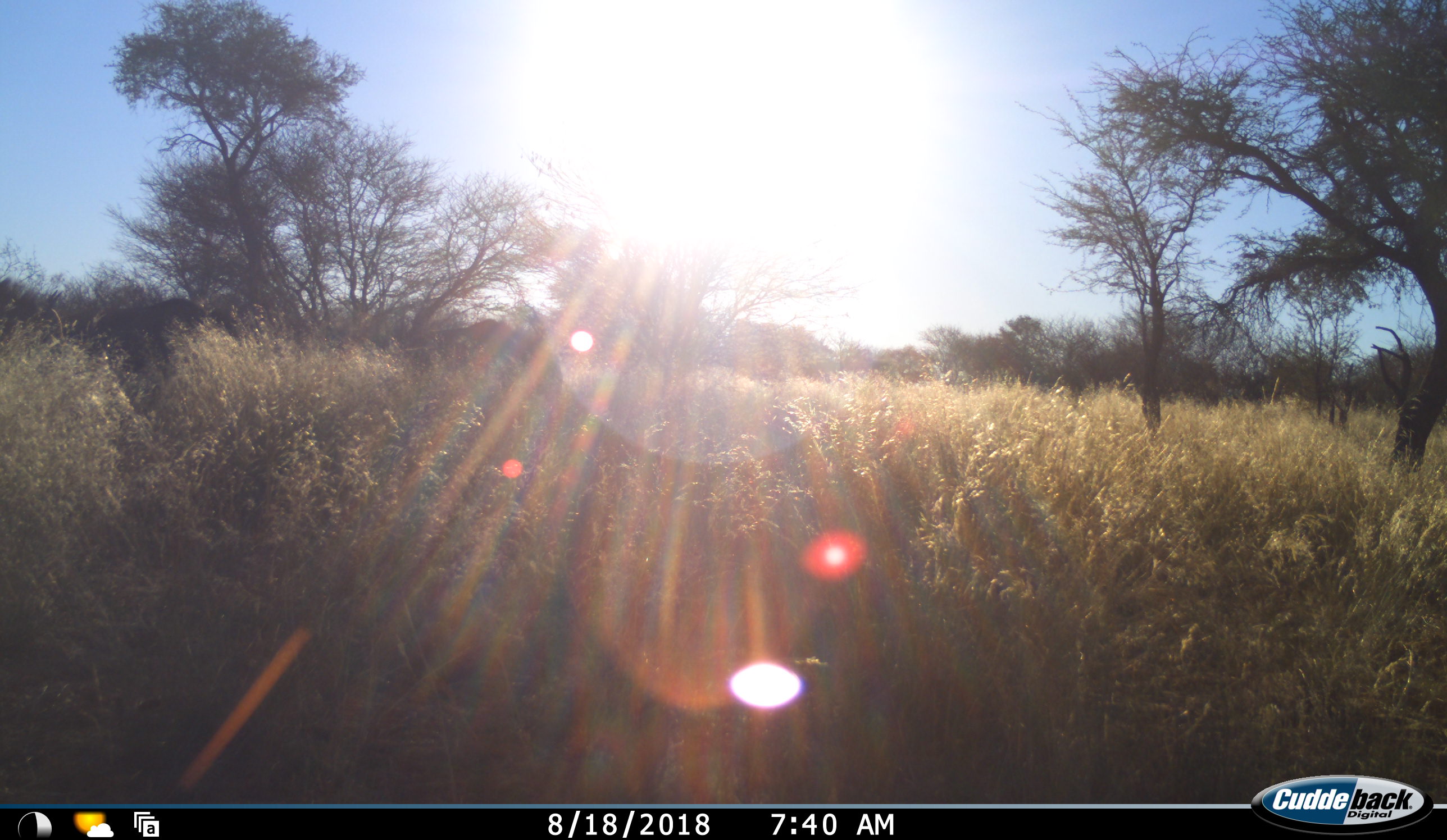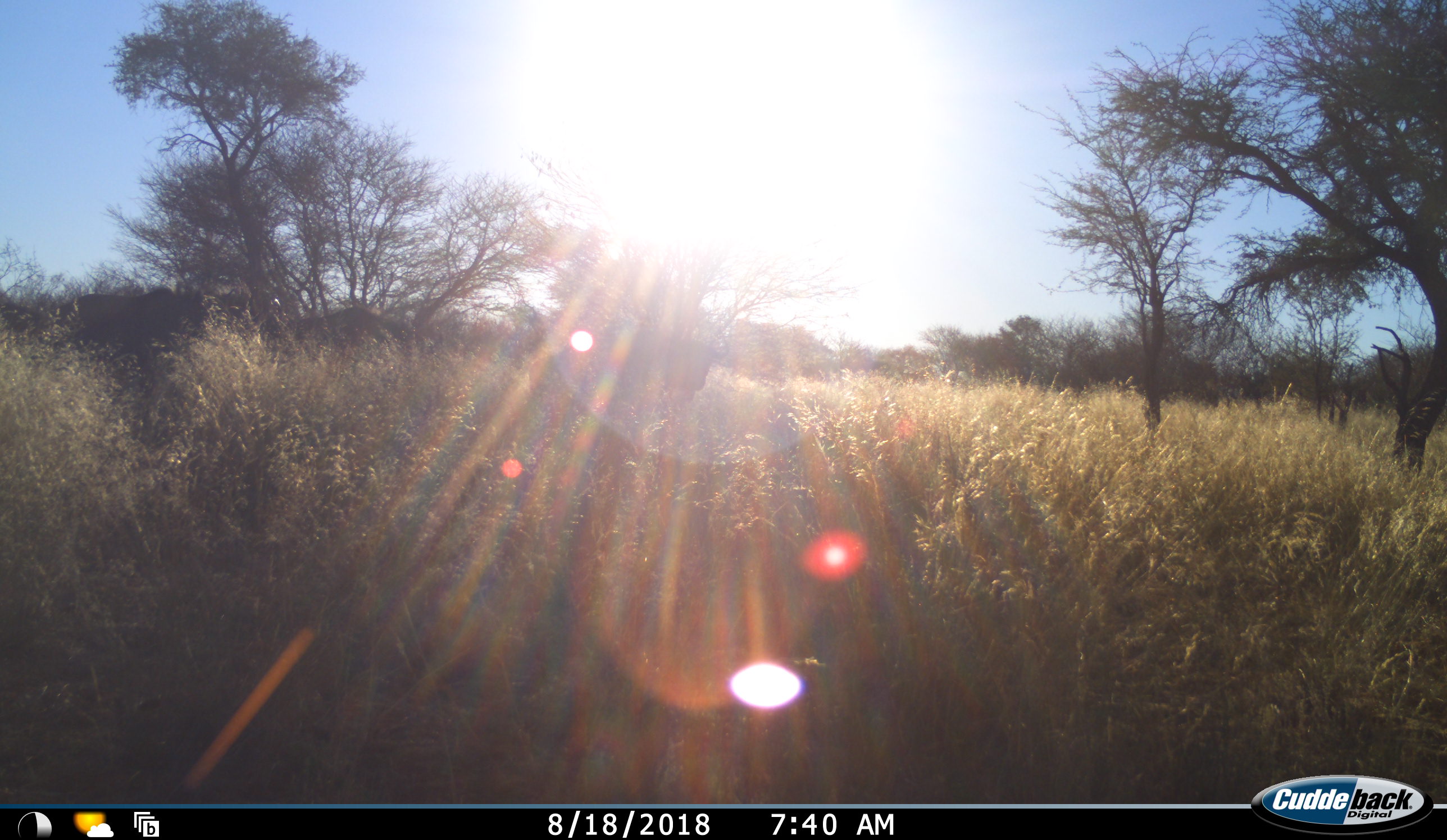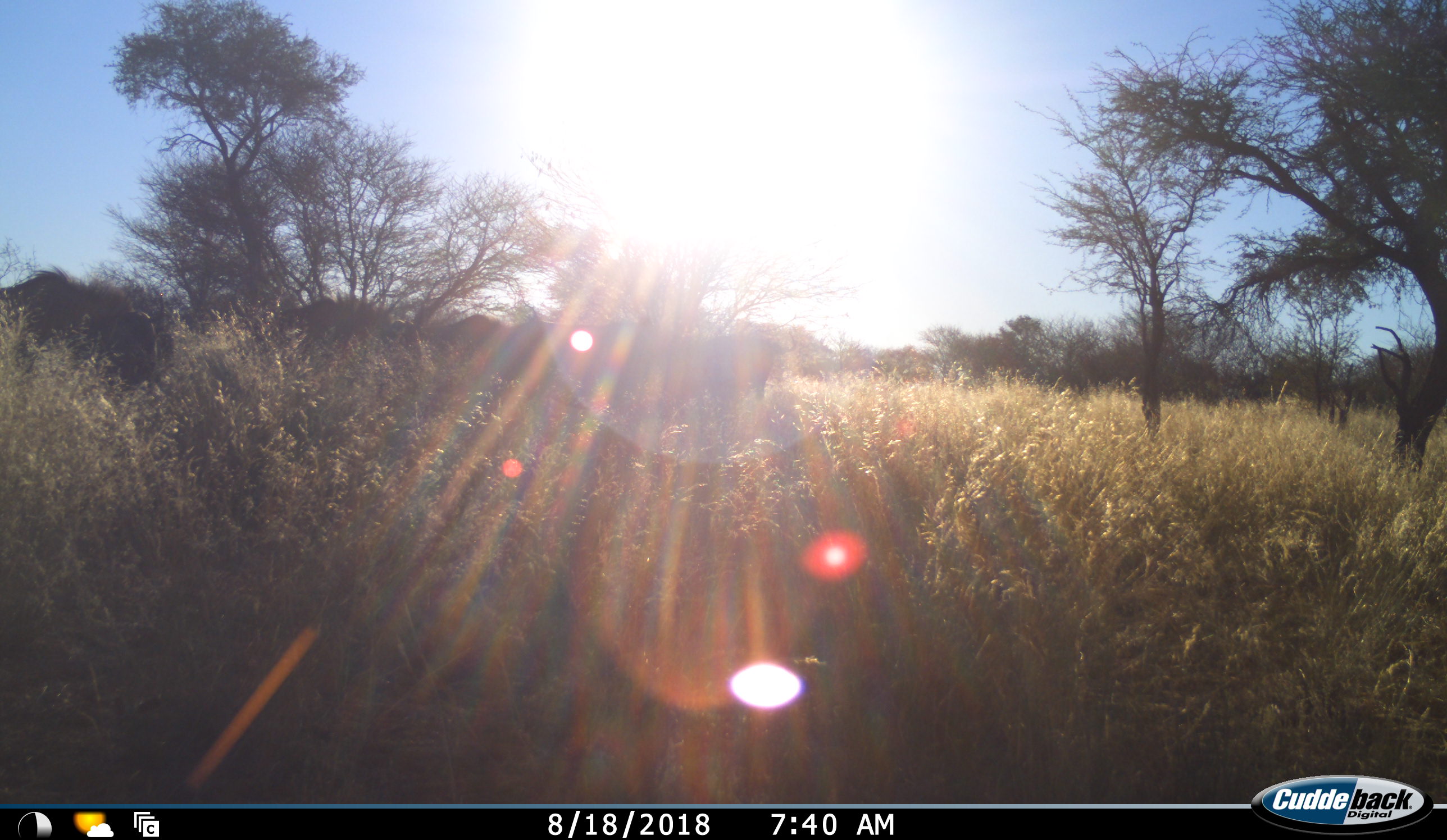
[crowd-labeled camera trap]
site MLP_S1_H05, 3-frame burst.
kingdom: Animalia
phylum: Chordata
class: Mammalia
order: Artiodactyla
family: Bovidae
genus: Connochaetes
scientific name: Connochaetes taurinus taurinus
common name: blue wildebeest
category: wildebeestblue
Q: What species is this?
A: Wildebeestblue (blue wildebeest) (Connochaetes taurinus taurinus).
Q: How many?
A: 4.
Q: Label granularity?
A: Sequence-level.